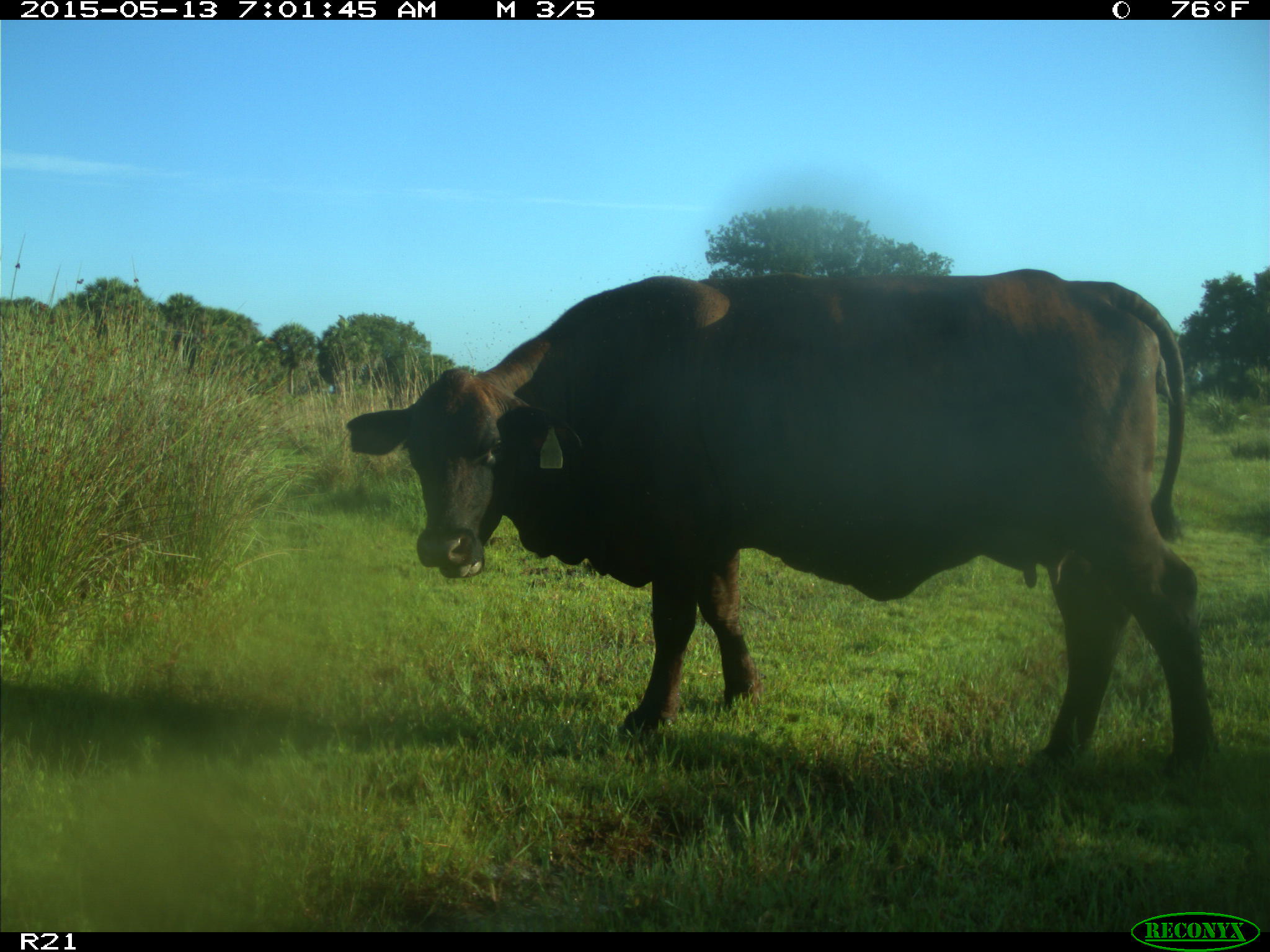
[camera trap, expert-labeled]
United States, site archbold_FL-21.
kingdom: Animalia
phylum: Chordata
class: Mammalia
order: Artiodactyla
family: Bovidae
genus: Bos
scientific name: Bos taurus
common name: domestic cow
Bos taurus (domestic cow).